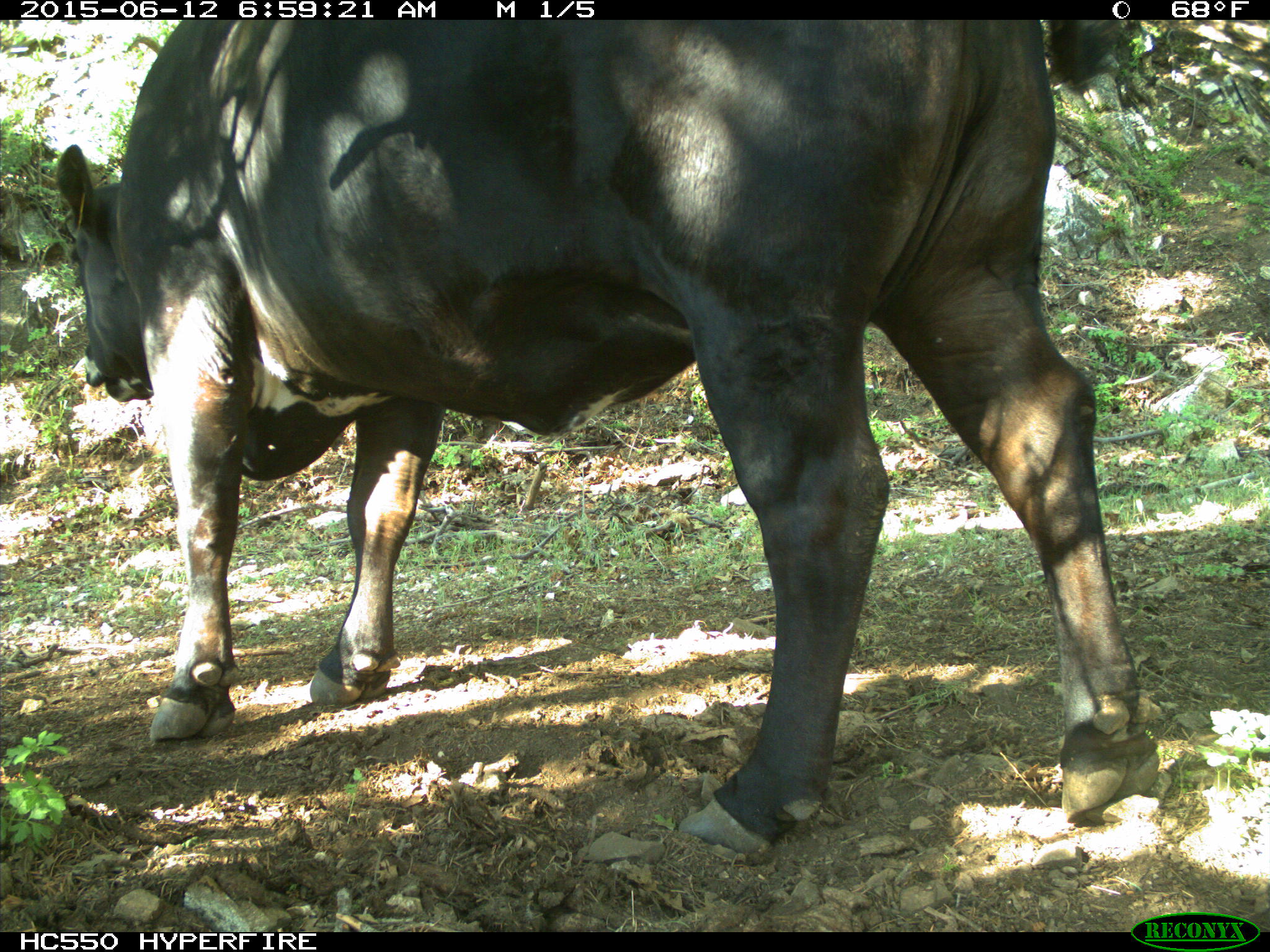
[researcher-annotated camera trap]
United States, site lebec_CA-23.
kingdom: Animalia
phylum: Chordata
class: Mammalia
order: Artiodactyla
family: Bovidae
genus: Bos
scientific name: Bos taurus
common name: domestic cow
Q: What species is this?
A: Bos taurus (domestic cow).